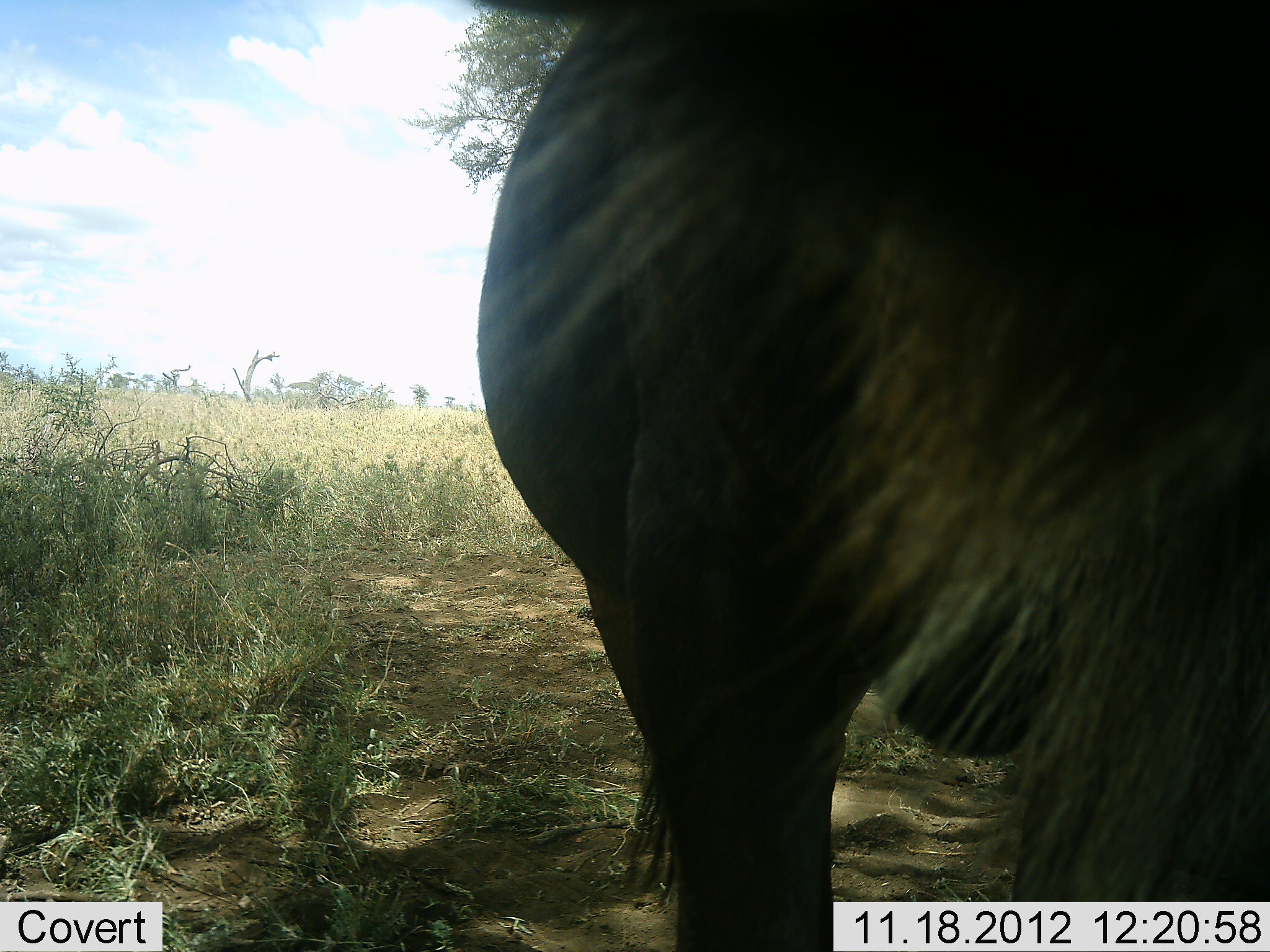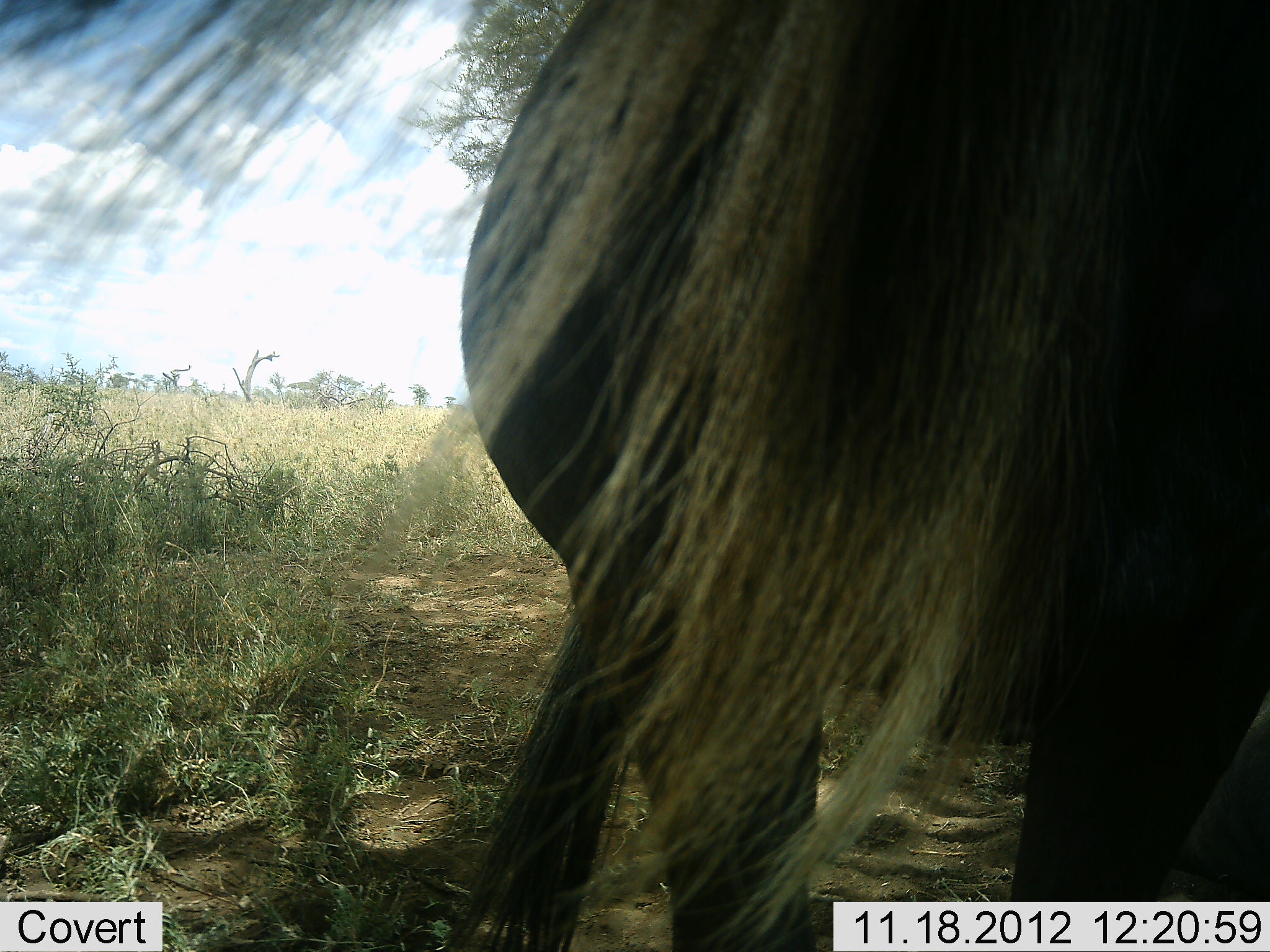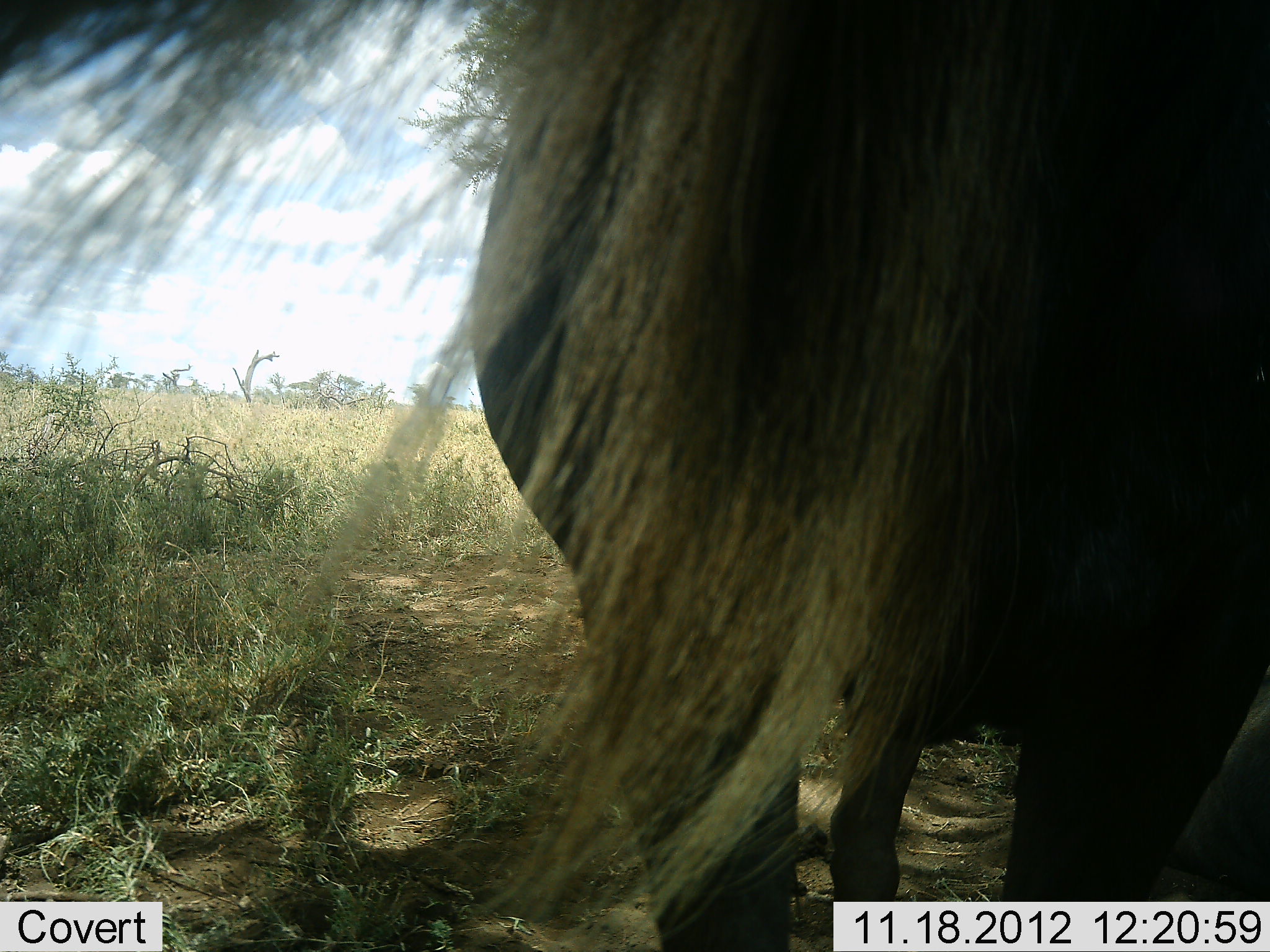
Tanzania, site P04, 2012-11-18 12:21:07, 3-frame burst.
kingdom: Animalia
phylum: Chordata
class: Mammalia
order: Artiodactyla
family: Bovidae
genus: Connochaetes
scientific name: Connochaetes taurinus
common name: blue wildebeest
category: wildebeest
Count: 1.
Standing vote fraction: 90%.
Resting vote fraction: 10%.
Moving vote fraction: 10%.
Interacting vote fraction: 0%.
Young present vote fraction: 0%.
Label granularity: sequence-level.